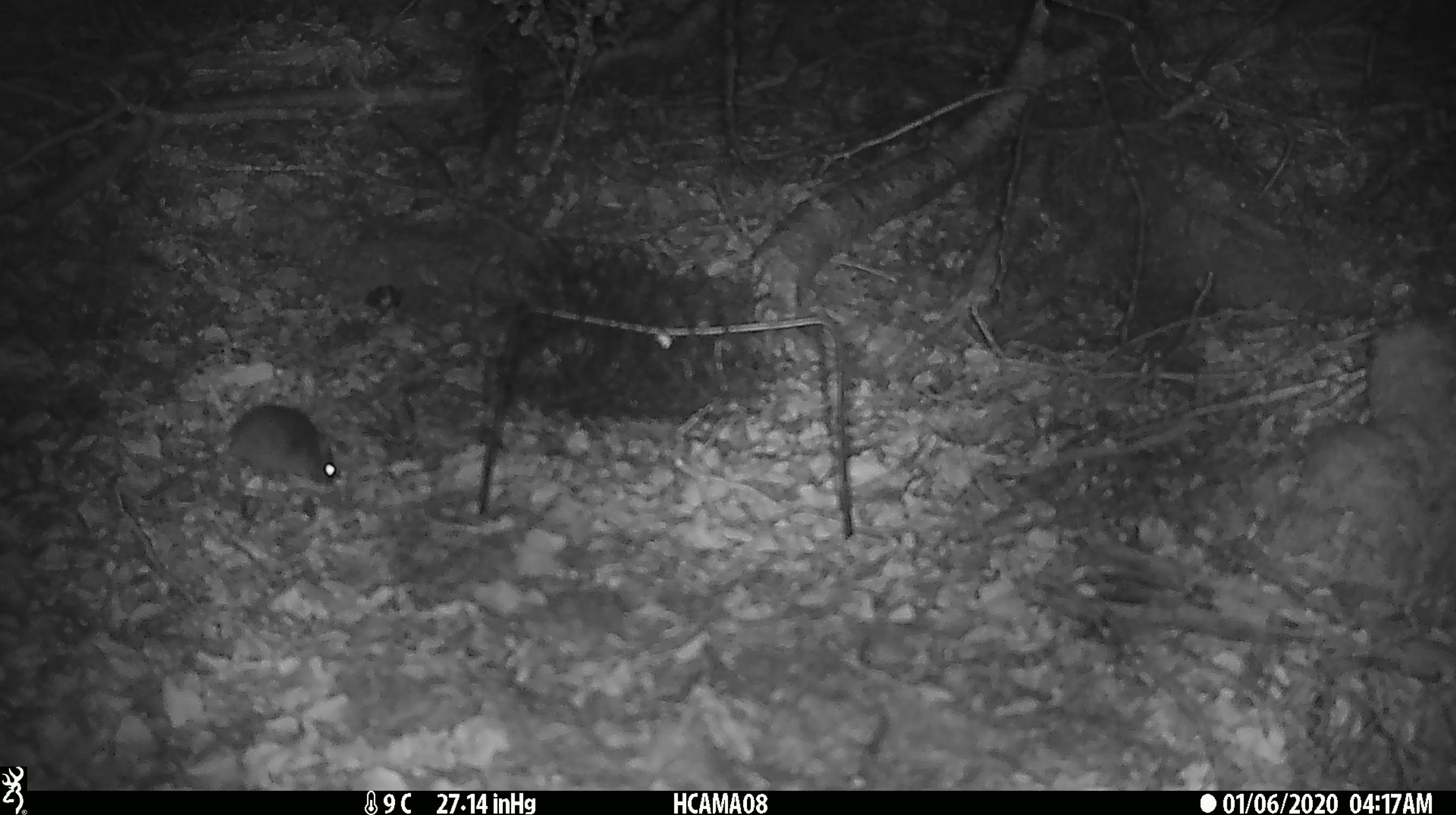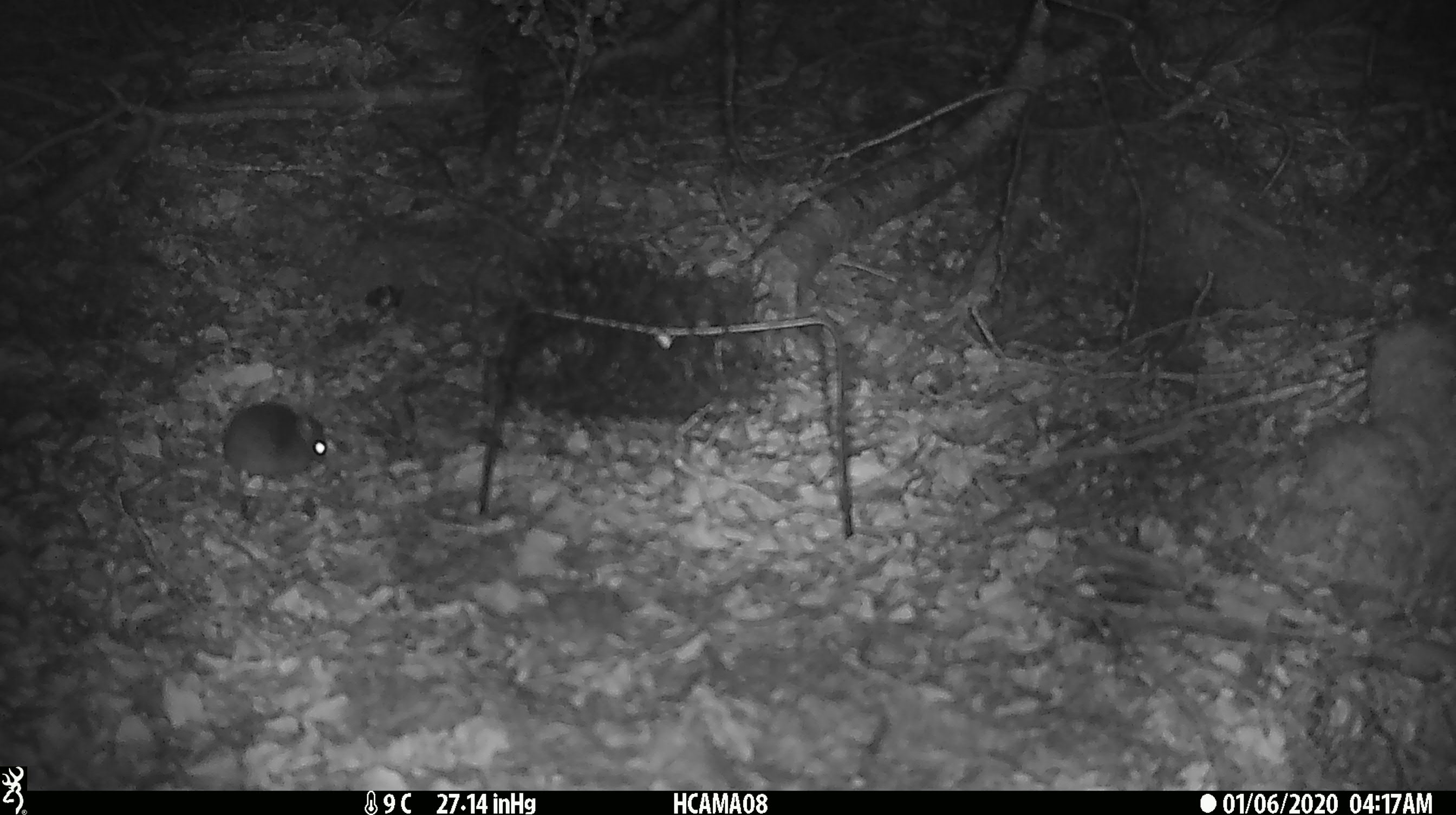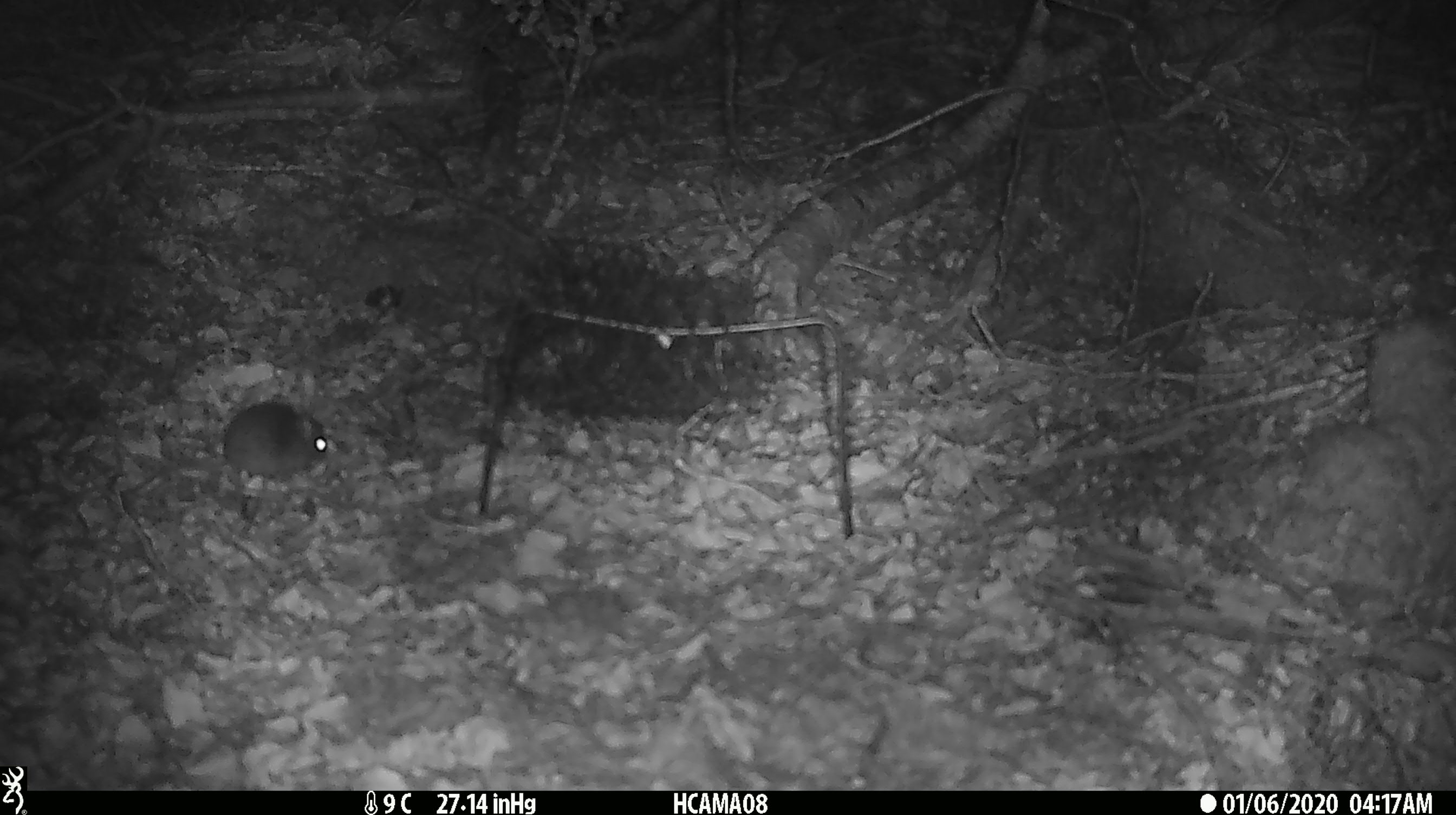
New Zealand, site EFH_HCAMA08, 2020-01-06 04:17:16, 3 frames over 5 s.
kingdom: Animalia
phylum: Chordata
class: Mammalia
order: Rodentia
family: Muridae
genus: Mus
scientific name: Mus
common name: mouse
Mouse (Mus).